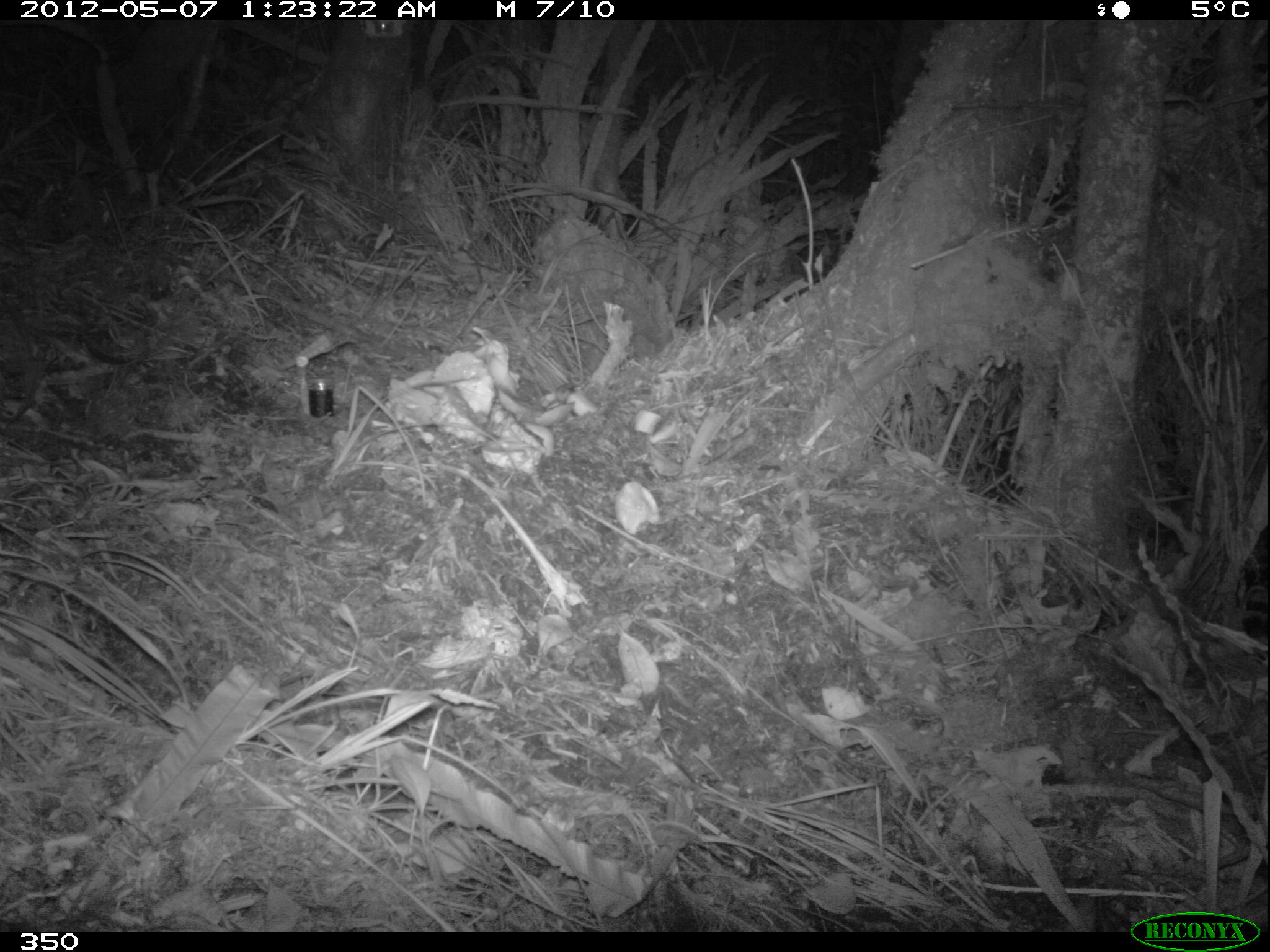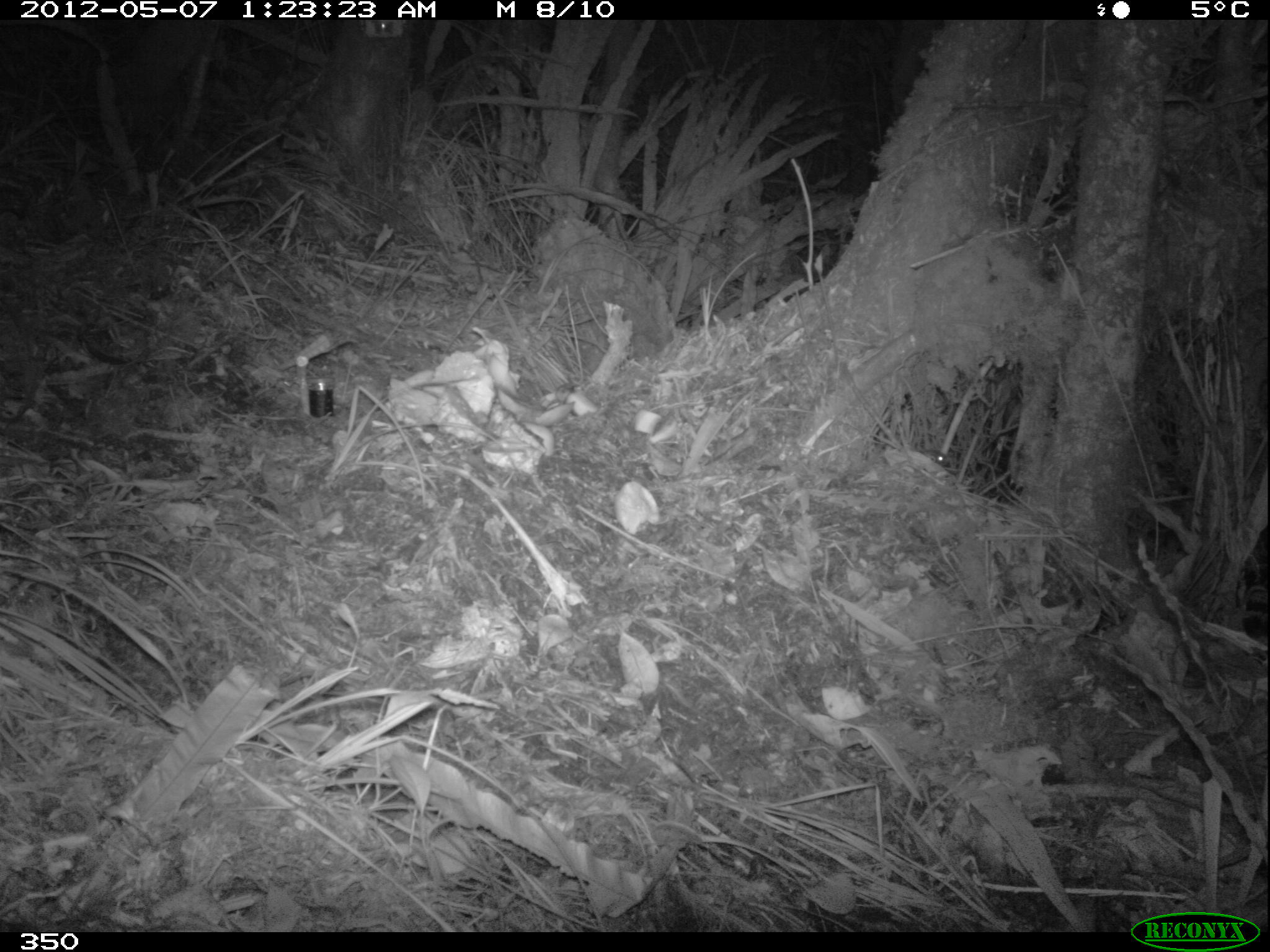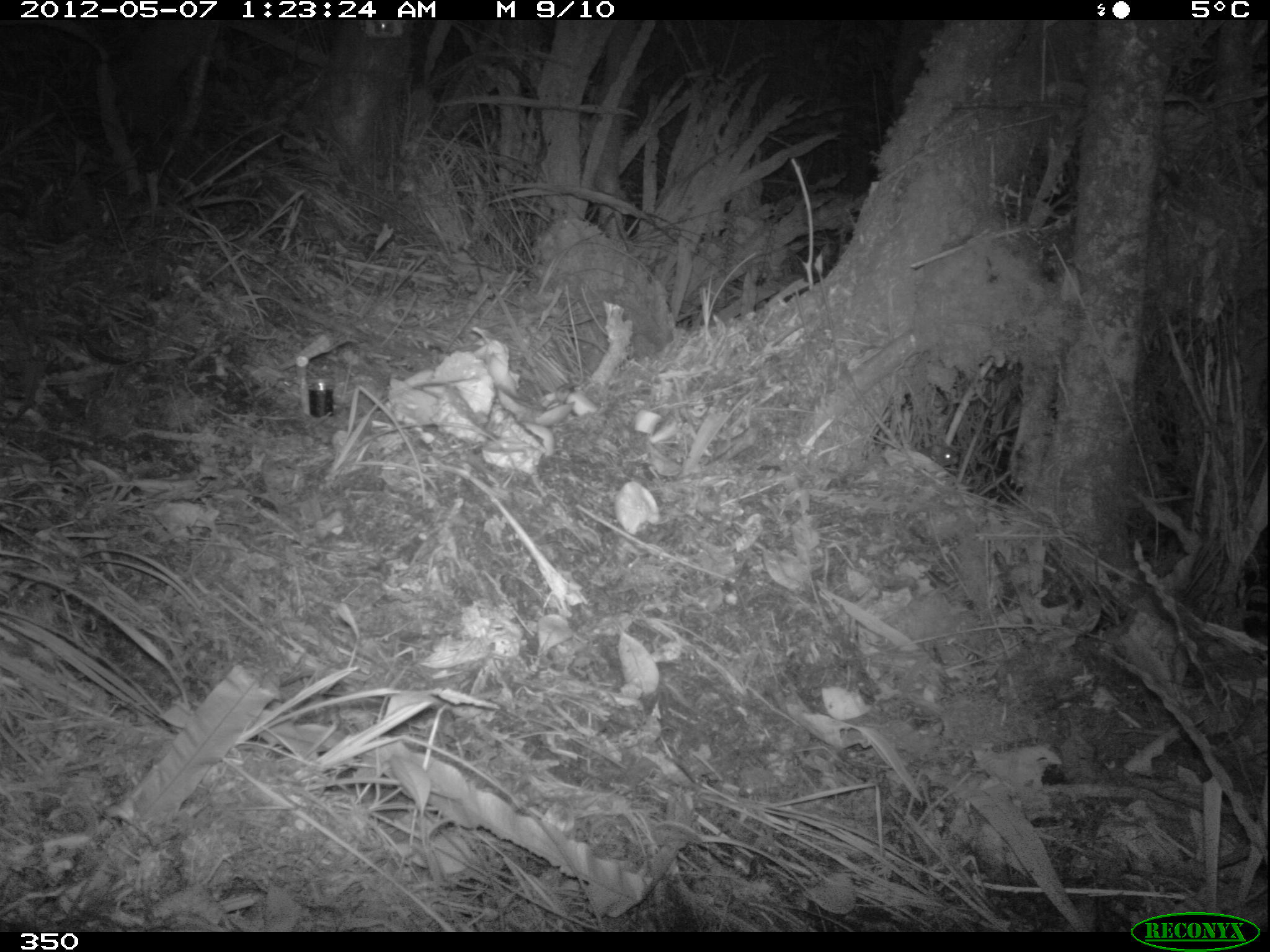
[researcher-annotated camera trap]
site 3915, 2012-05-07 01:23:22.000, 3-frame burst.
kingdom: Animalia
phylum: Chordata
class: Mammalia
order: Rodentia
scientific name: Rodentia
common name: rodents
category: unknown rodent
Unknown rodent (rodents) (Rodentia).